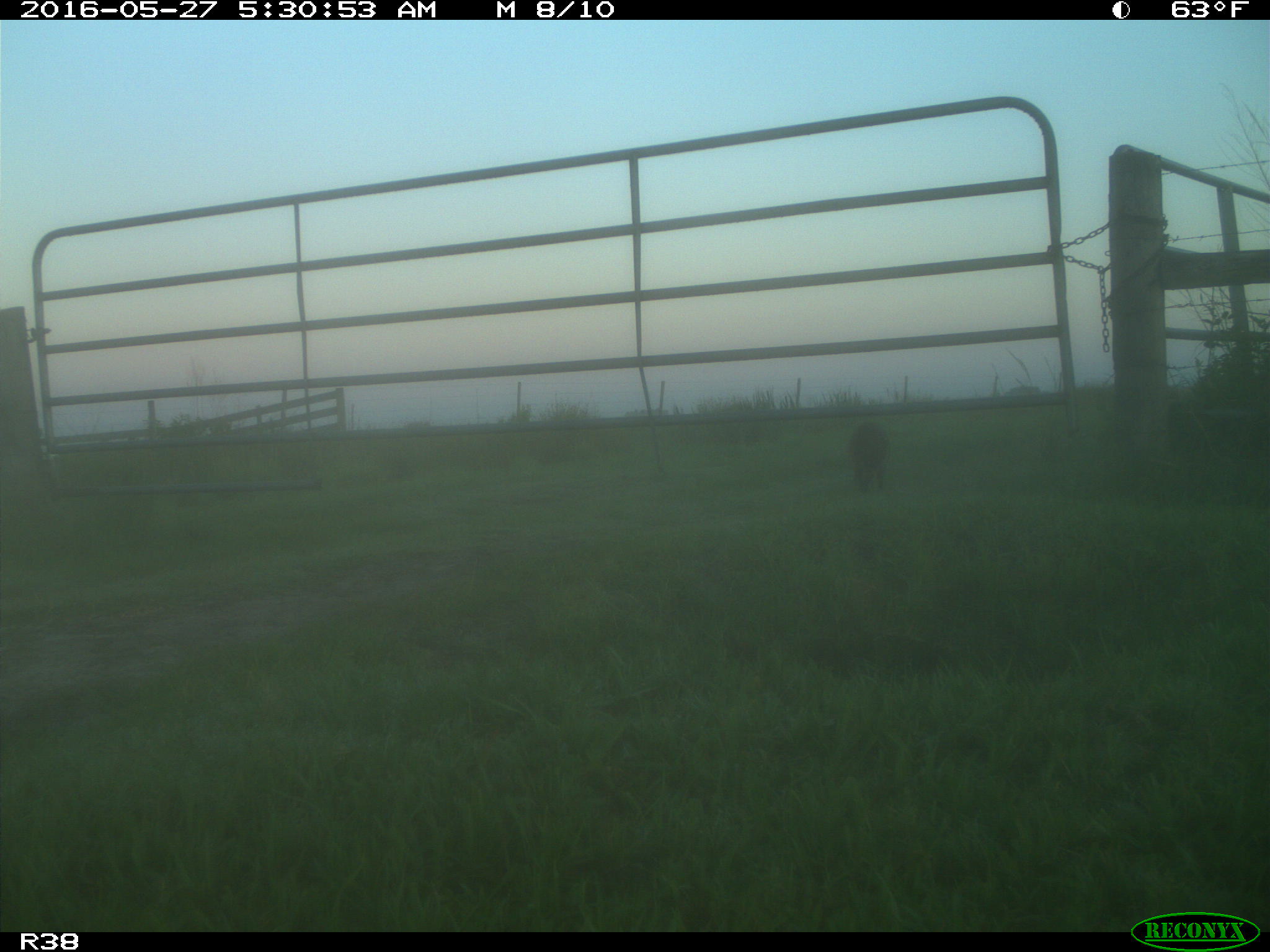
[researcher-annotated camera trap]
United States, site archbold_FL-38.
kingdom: Animalia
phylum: Chordata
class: Mammalia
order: Carnivora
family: Procyonidae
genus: Procyon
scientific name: Procyon lotor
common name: common raccoon